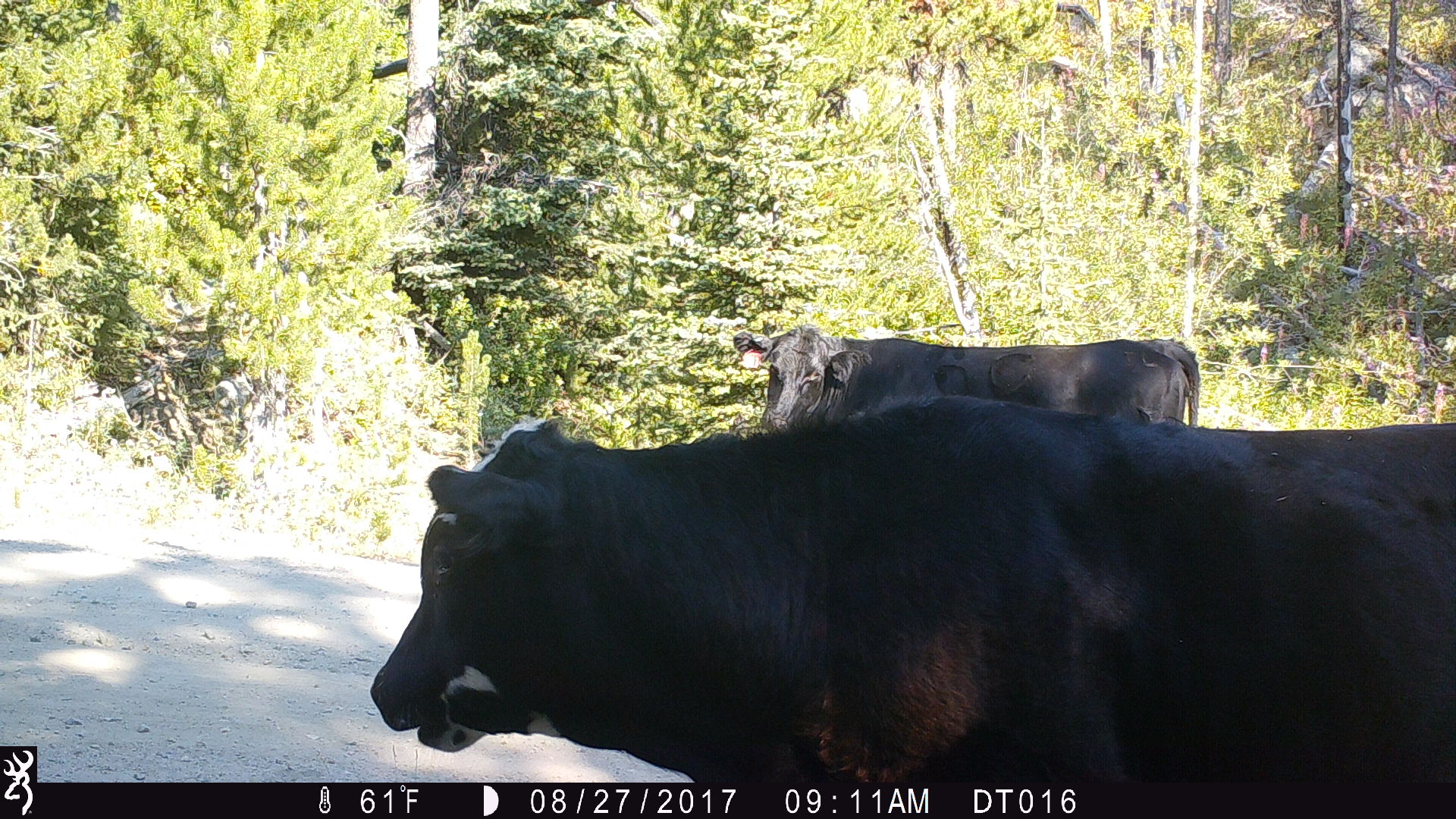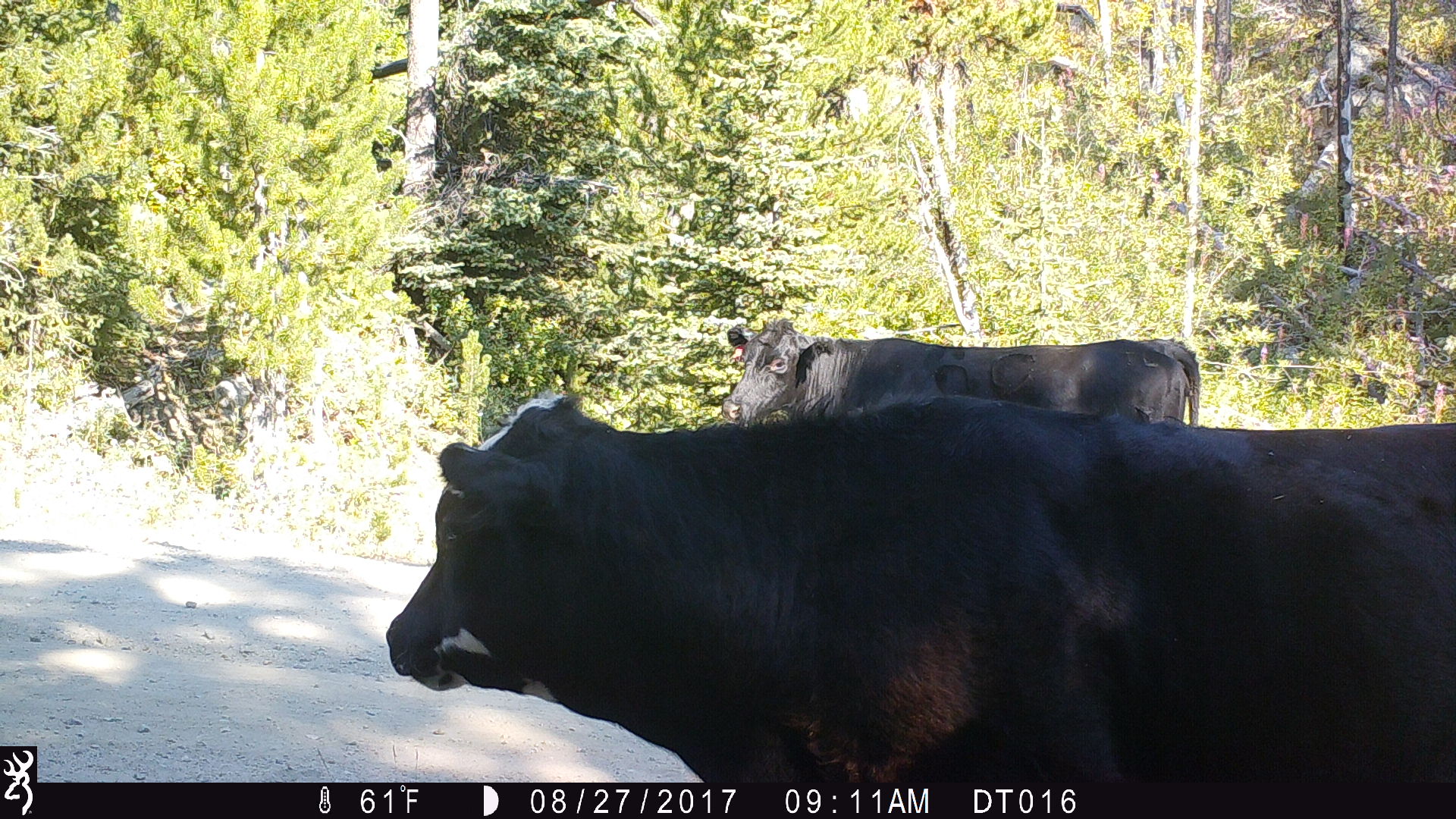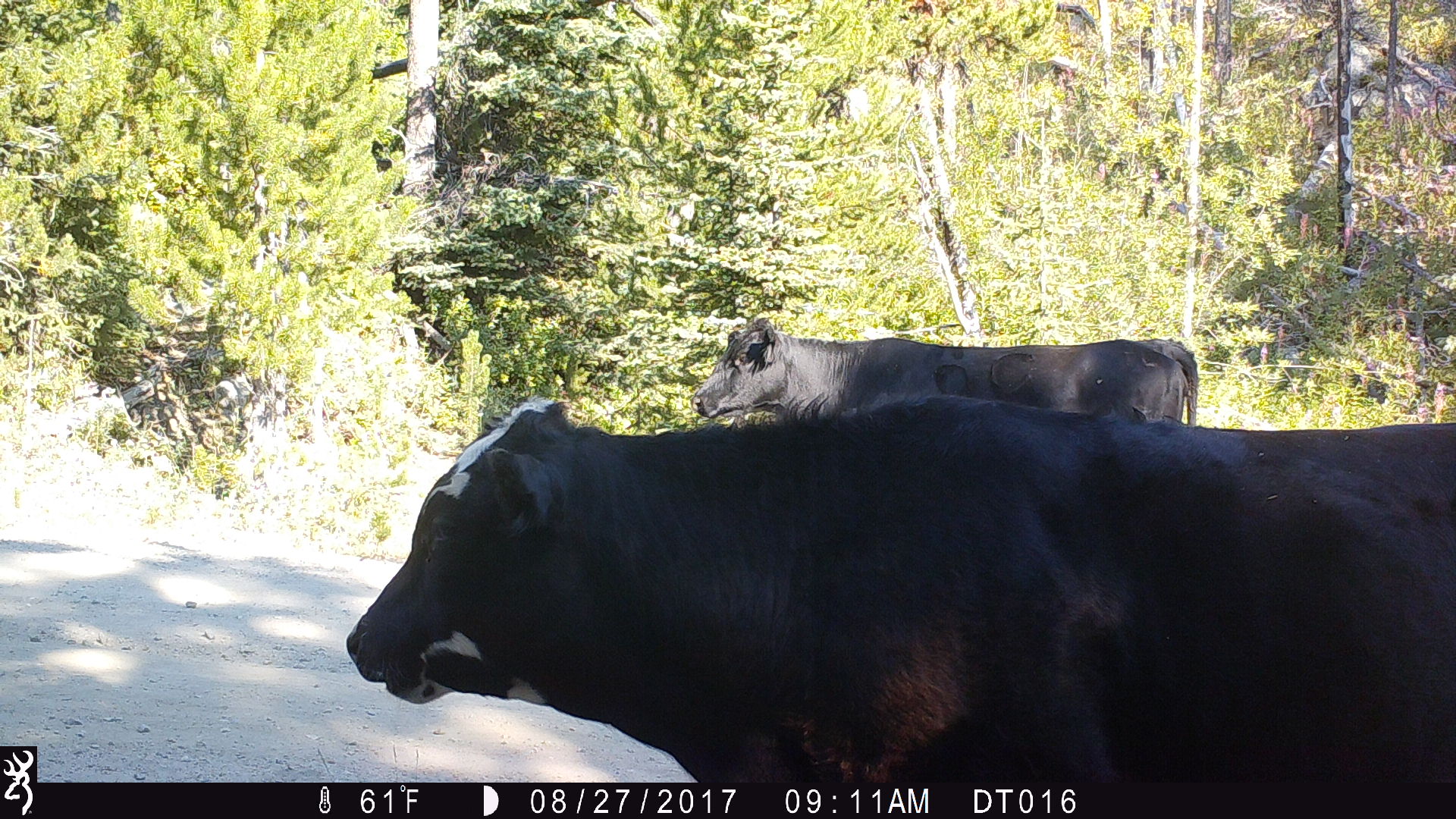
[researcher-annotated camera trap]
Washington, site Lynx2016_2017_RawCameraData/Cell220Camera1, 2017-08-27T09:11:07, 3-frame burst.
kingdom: Animalia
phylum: Chordata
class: Mammalia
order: Artiodactyla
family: Bovidae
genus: Bos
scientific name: Bos taurus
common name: domestic cattle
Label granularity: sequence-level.